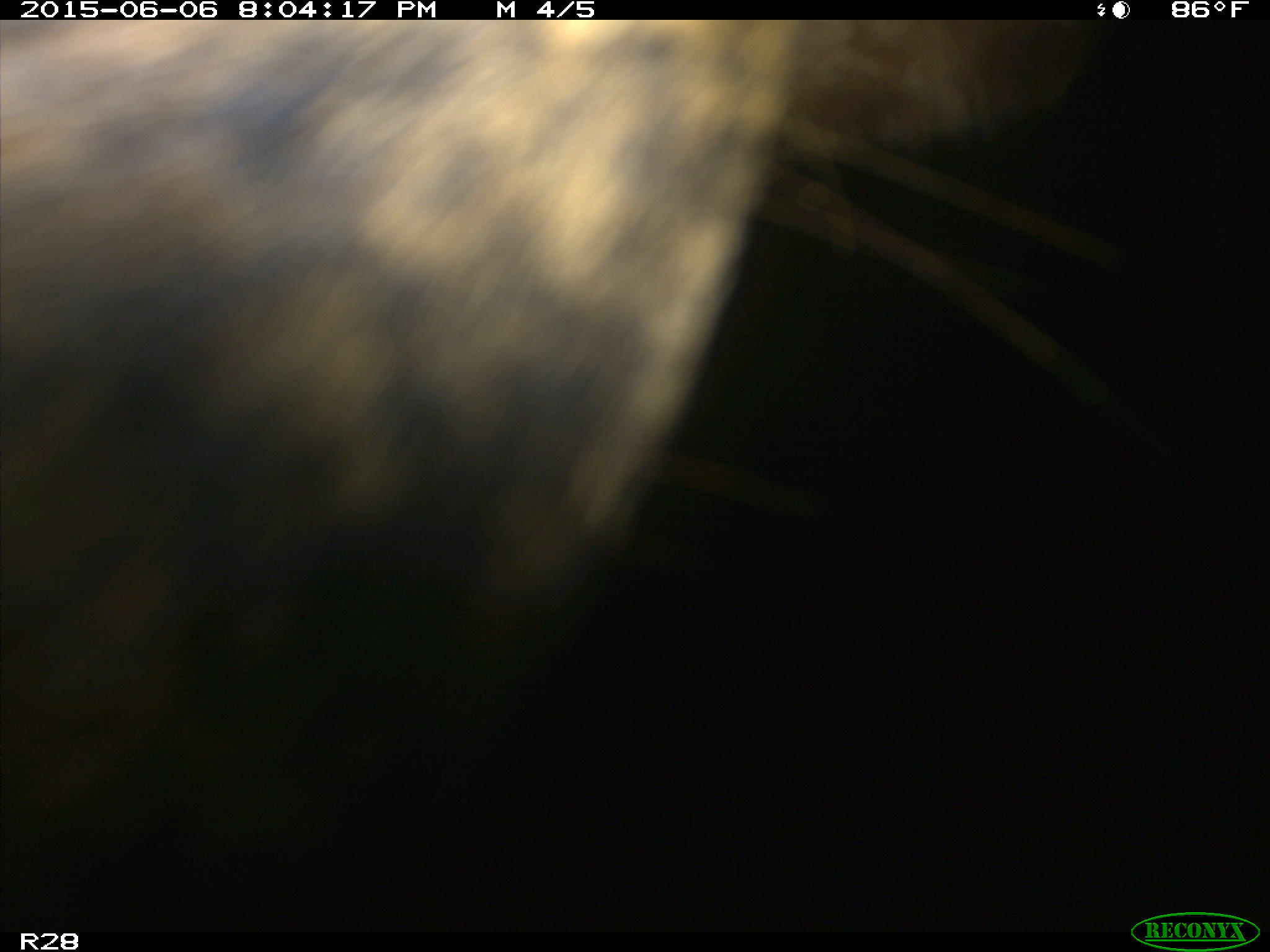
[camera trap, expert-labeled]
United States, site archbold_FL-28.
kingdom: Animalia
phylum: Chordata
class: Mammalia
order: Artiodactyla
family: Bovidae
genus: Bos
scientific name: Bos taurus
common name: domestic cow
Bos taurus (domestic cow).